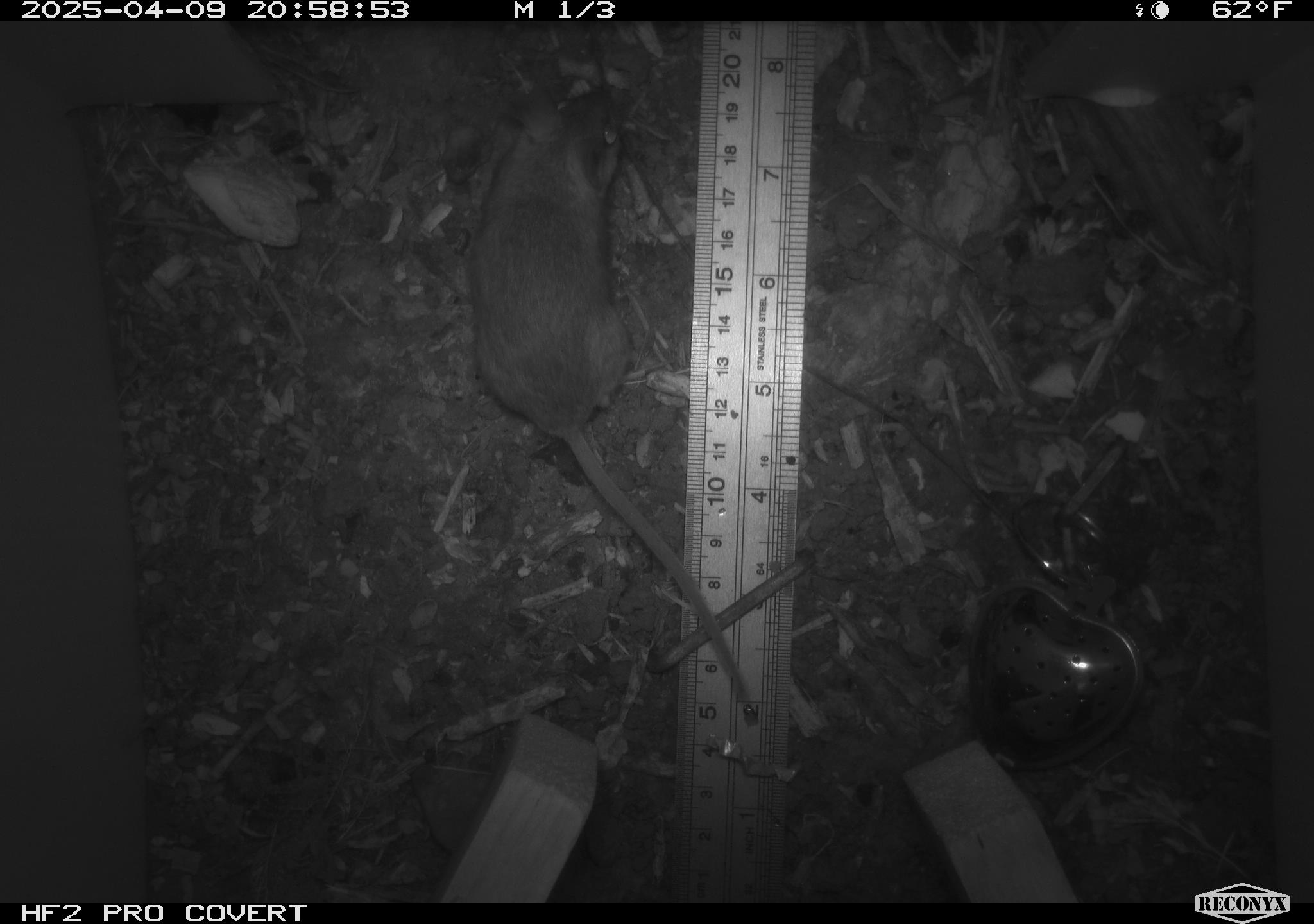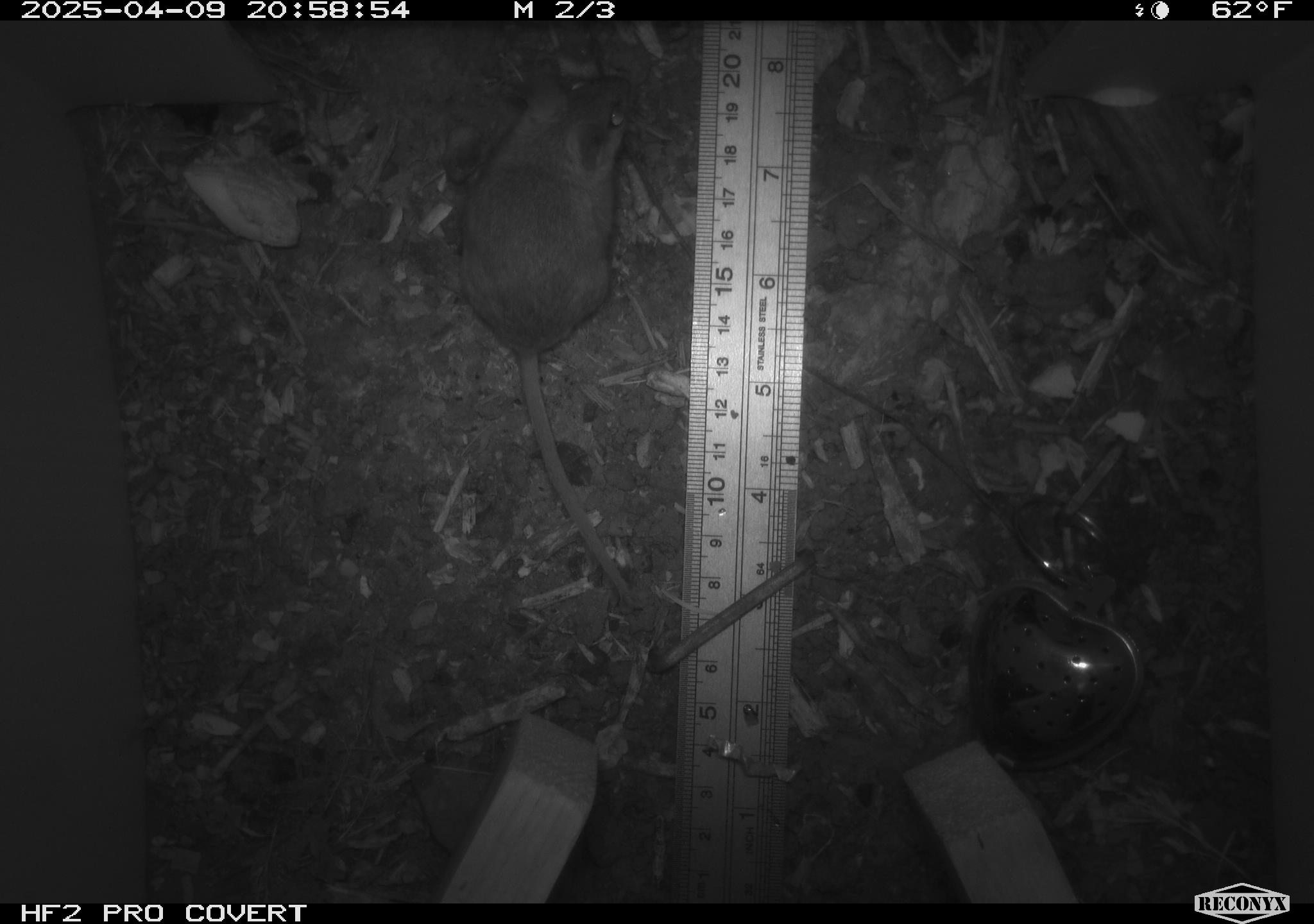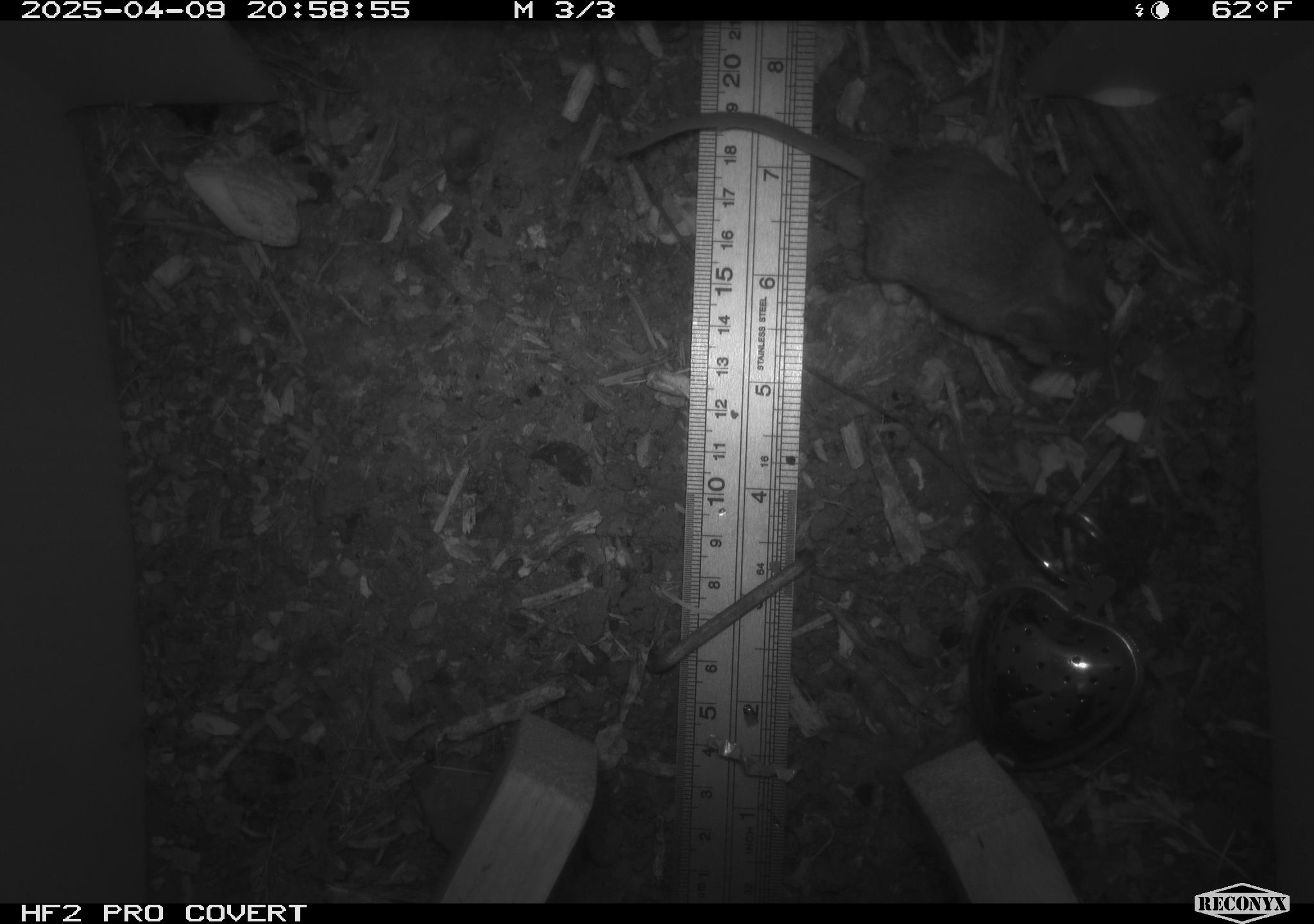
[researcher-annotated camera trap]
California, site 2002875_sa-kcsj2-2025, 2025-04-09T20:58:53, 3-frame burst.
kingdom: Animalia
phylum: Chordata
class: Mammalia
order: Rodentia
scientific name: Rodentia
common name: rodent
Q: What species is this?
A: Rodent (Rodentia).